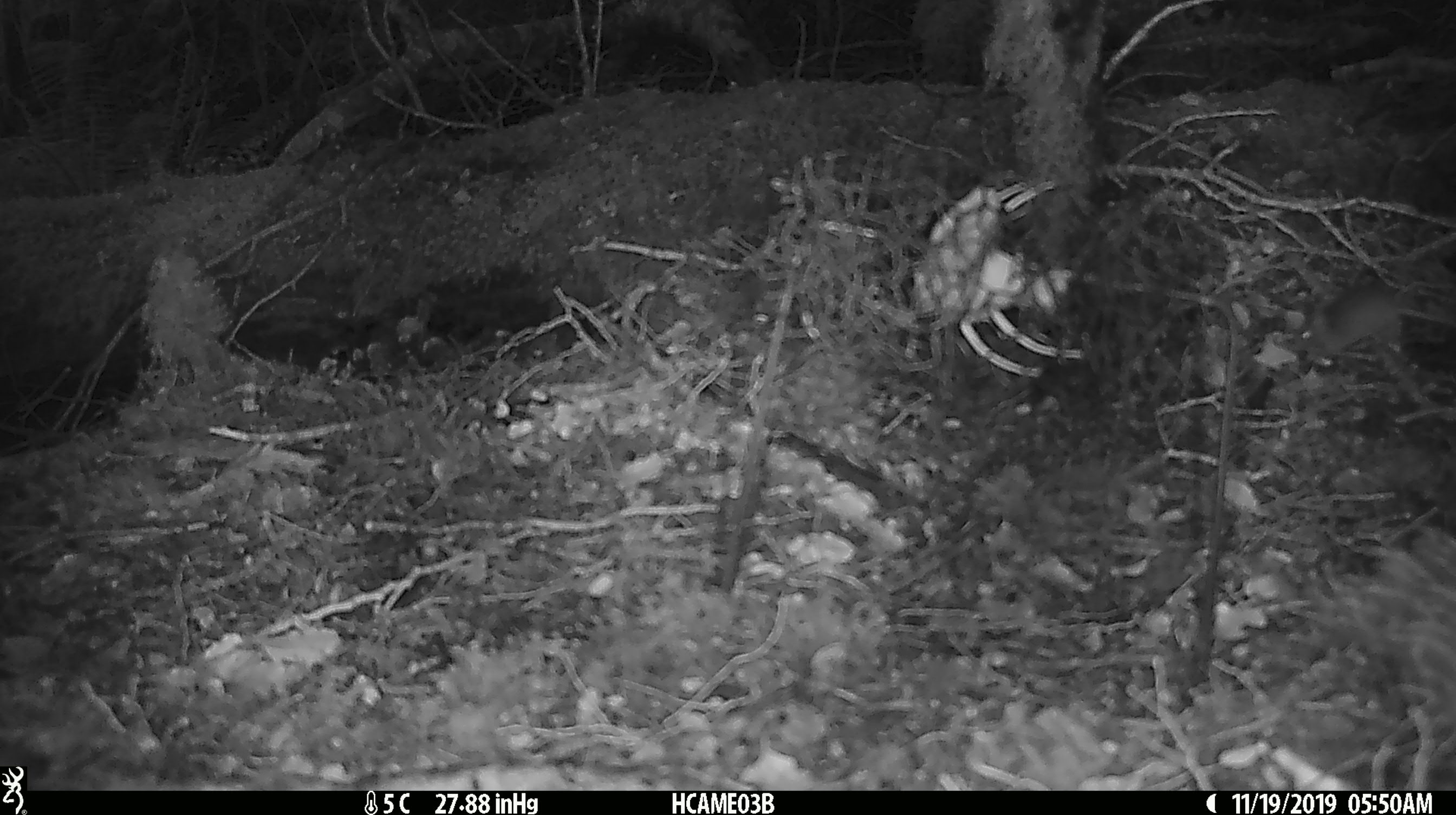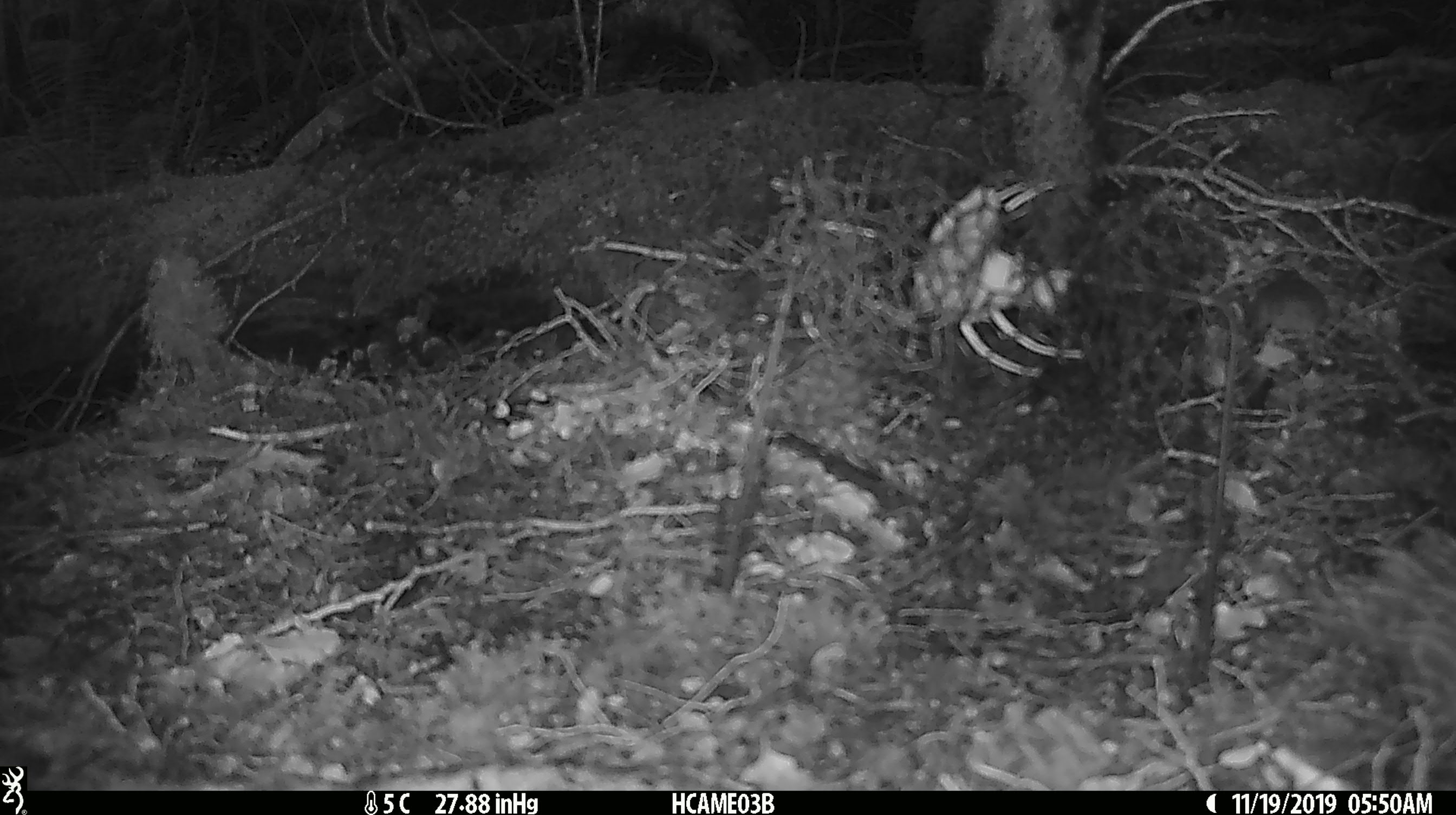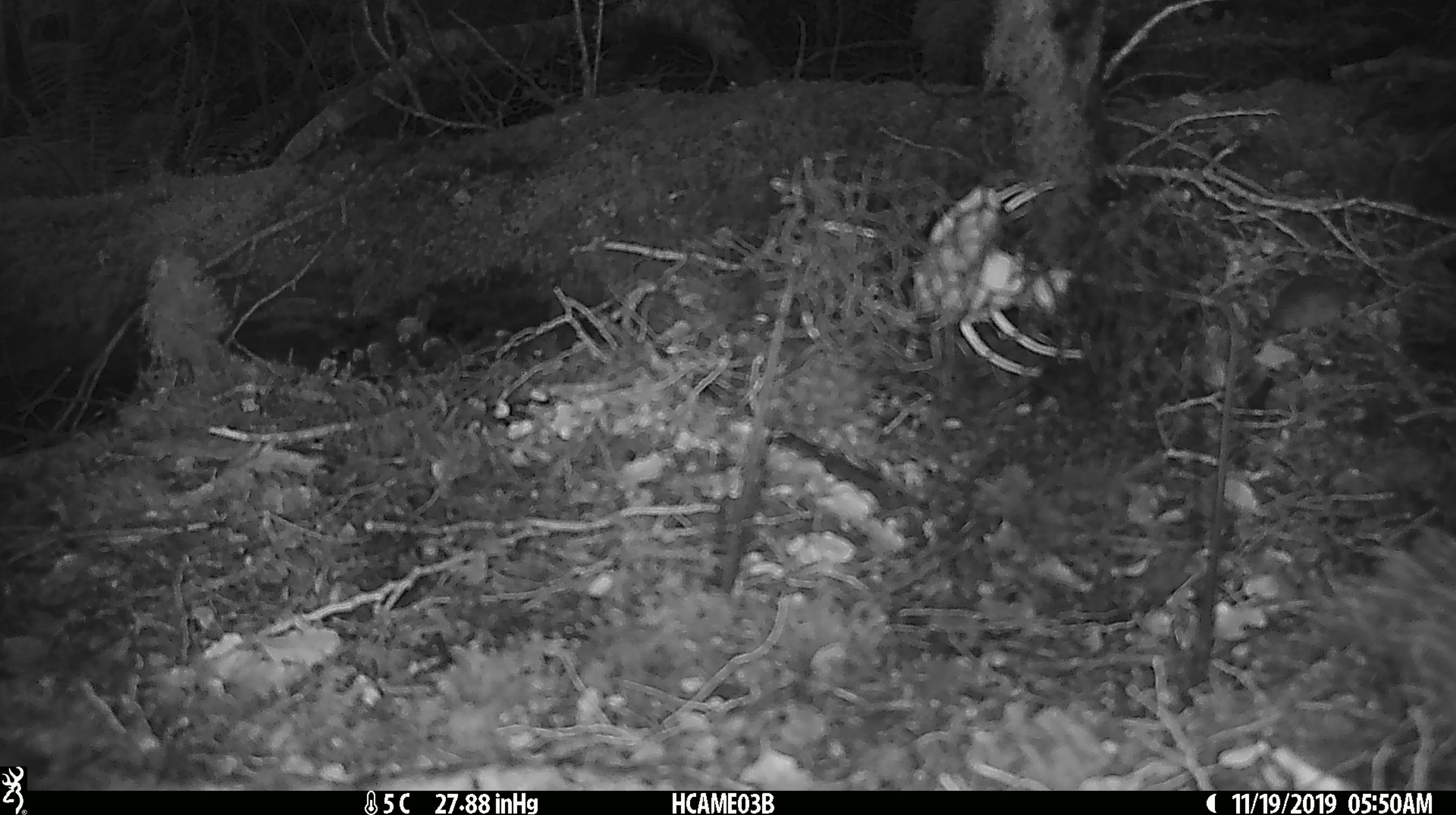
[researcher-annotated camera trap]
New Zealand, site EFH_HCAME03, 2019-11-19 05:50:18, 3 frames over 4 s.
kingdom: Animalia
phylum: Chordata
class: Mammalia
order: Rodentia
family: Muridae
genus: Mus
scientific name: Mus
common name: mouse